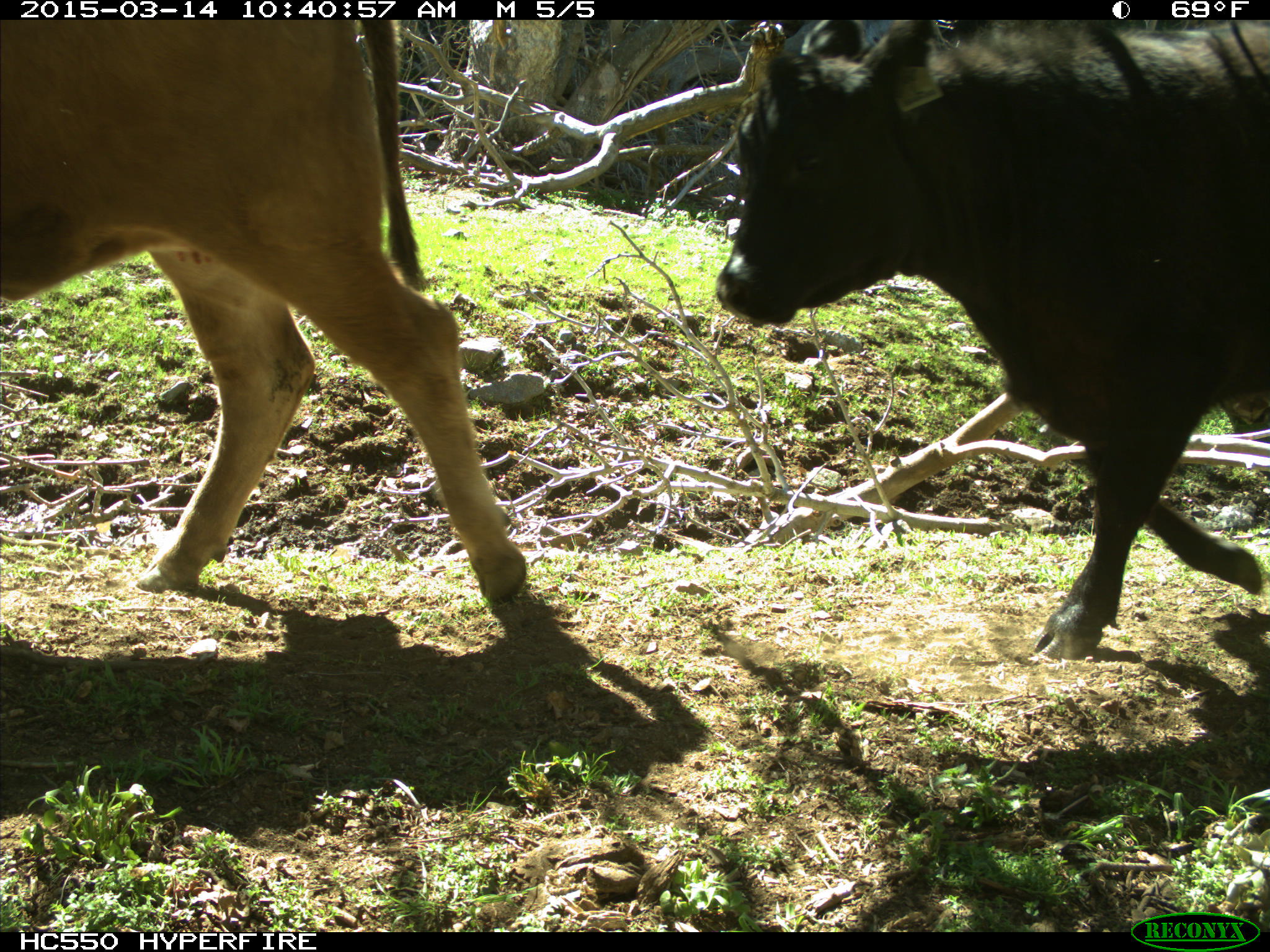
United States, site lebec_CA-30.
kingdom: Animalia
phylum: Chordata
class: Mammalia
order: Artiodactyla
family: Bovidae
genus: Bos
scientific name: Bos taurus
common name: domestic cow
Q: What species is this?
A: Bos taurus (domestic cow).